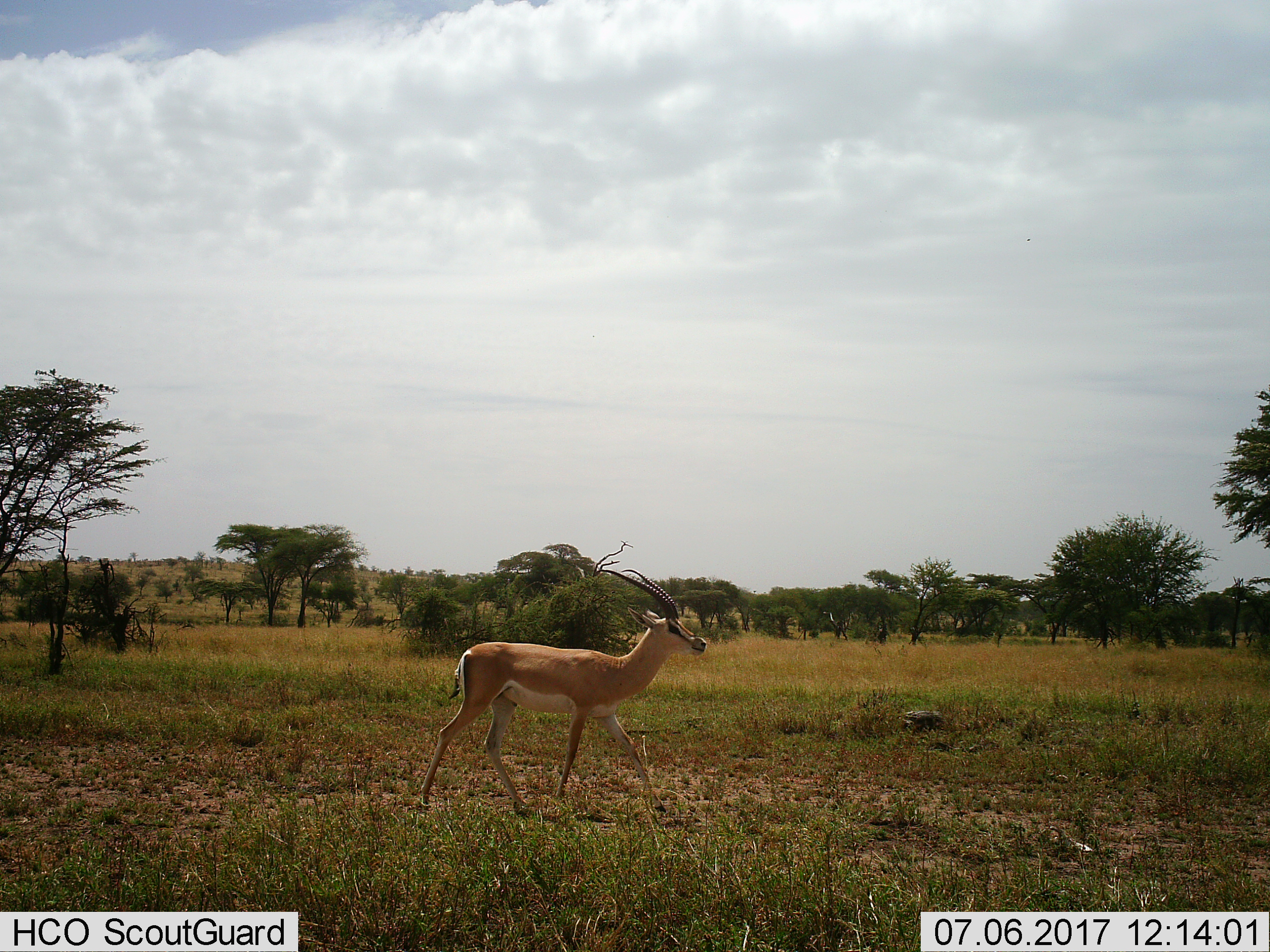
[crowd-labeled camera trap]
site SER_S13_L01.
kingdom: Animalia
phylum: Chordata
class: Mammalia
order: Artiodactyla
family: Bovidae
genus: Nanger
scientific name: Nanger granti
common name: grant's gazelle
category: gazellegrants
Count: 1.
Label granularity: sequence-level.